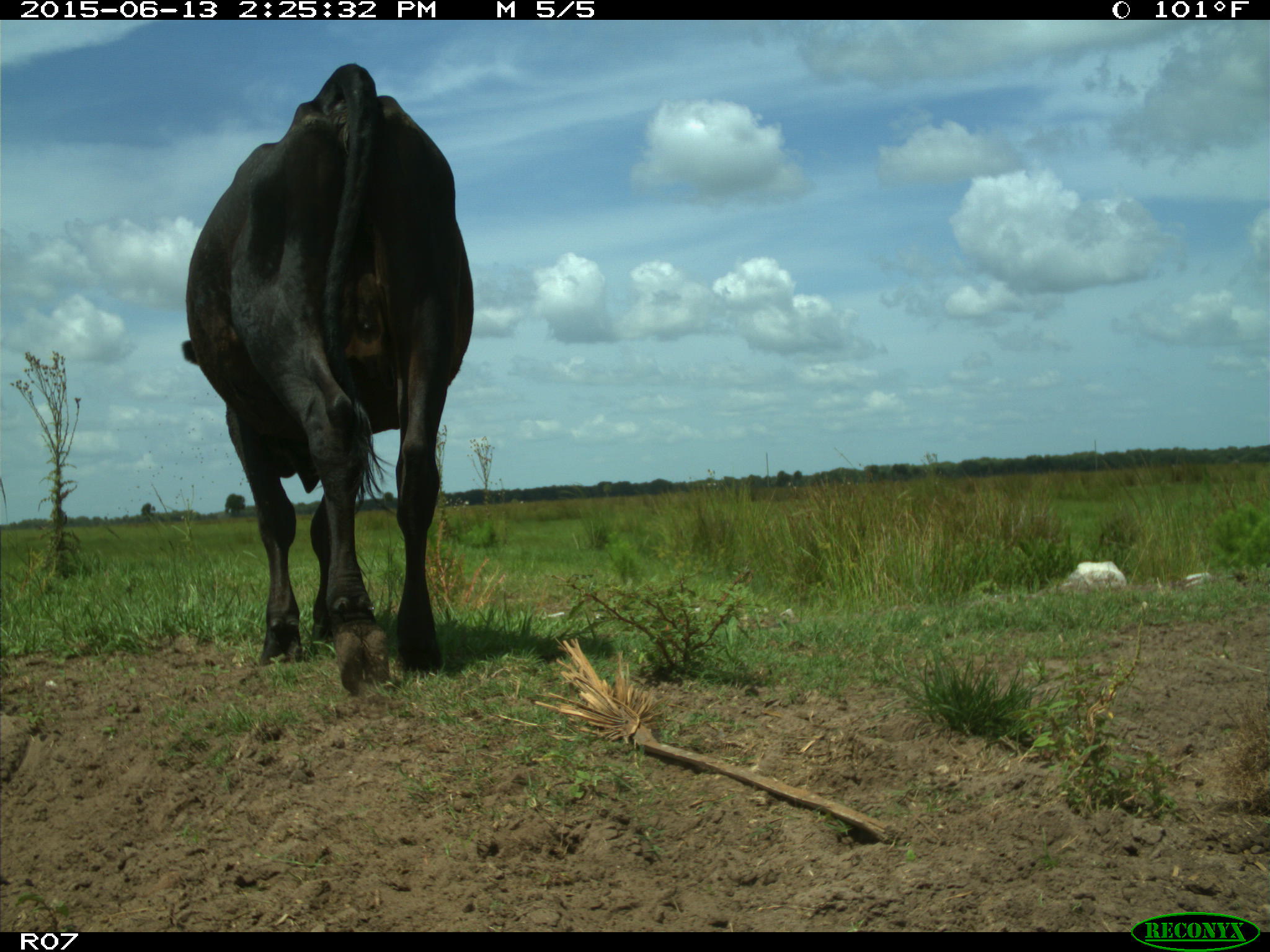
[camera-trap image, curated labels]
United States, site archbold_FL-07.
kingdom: Animalia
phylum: Chordata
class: Mammalia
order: Artiodactyla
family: Bovidae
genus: Bos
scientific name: Bos taurus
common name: domestic cow